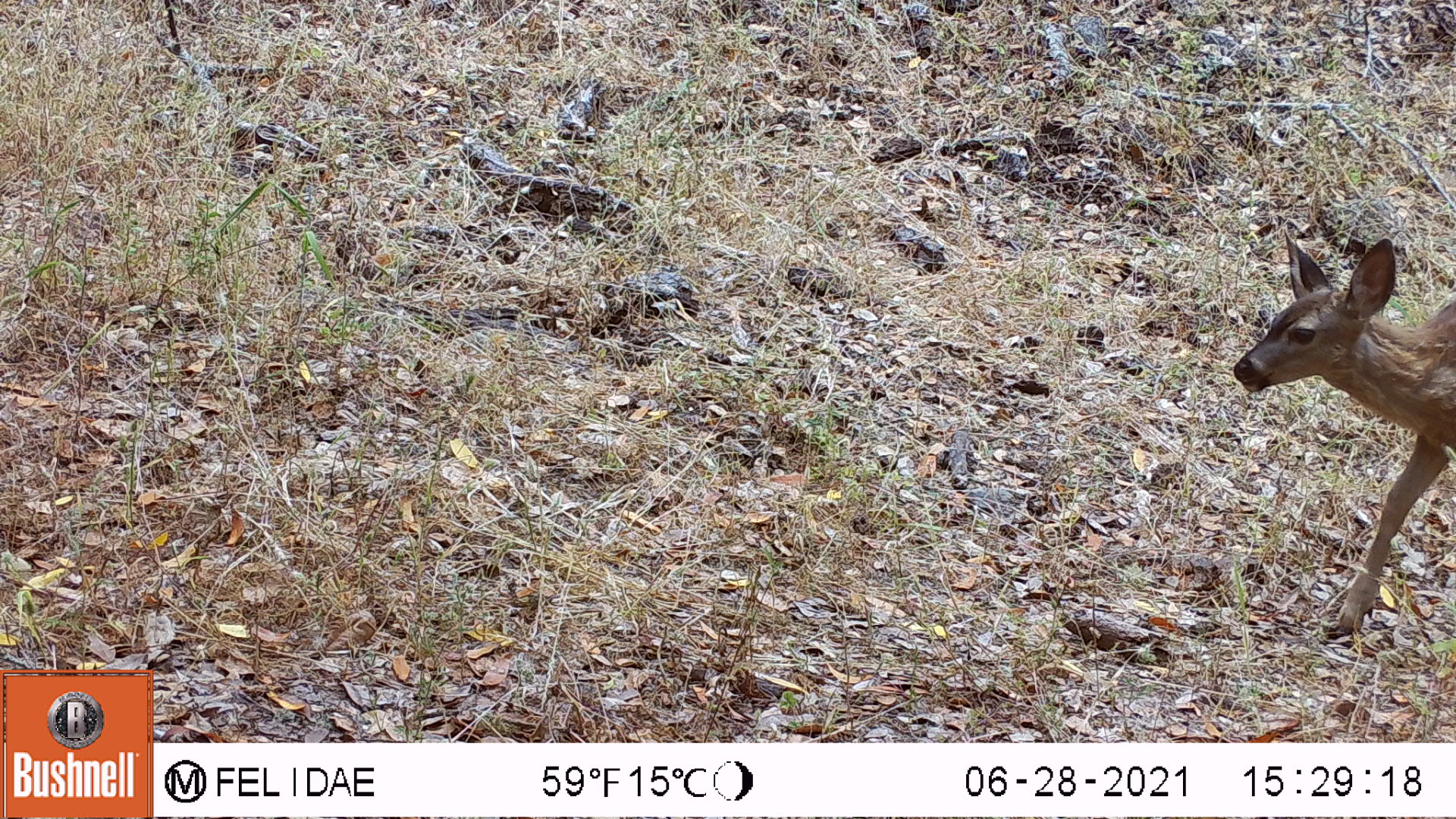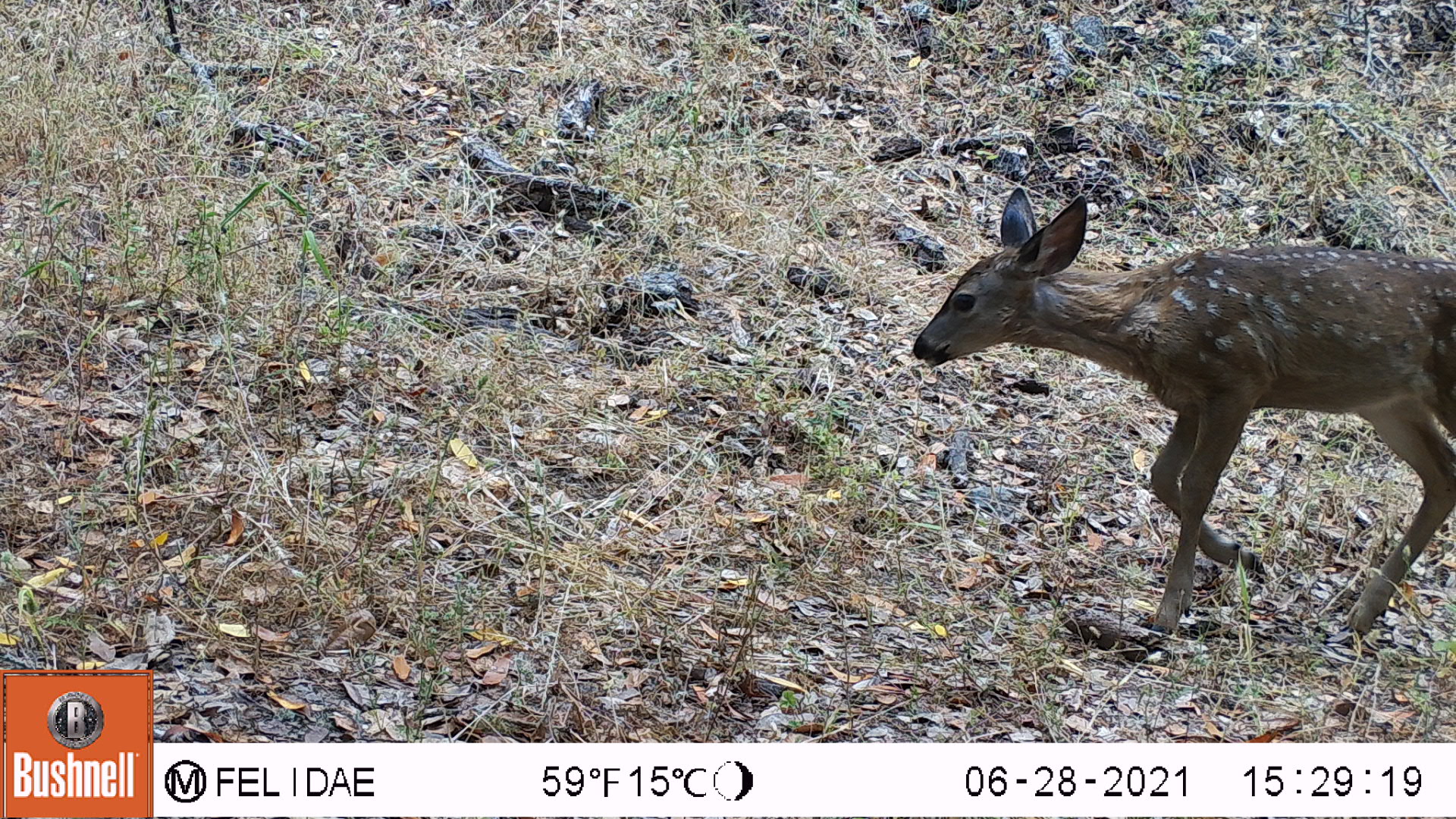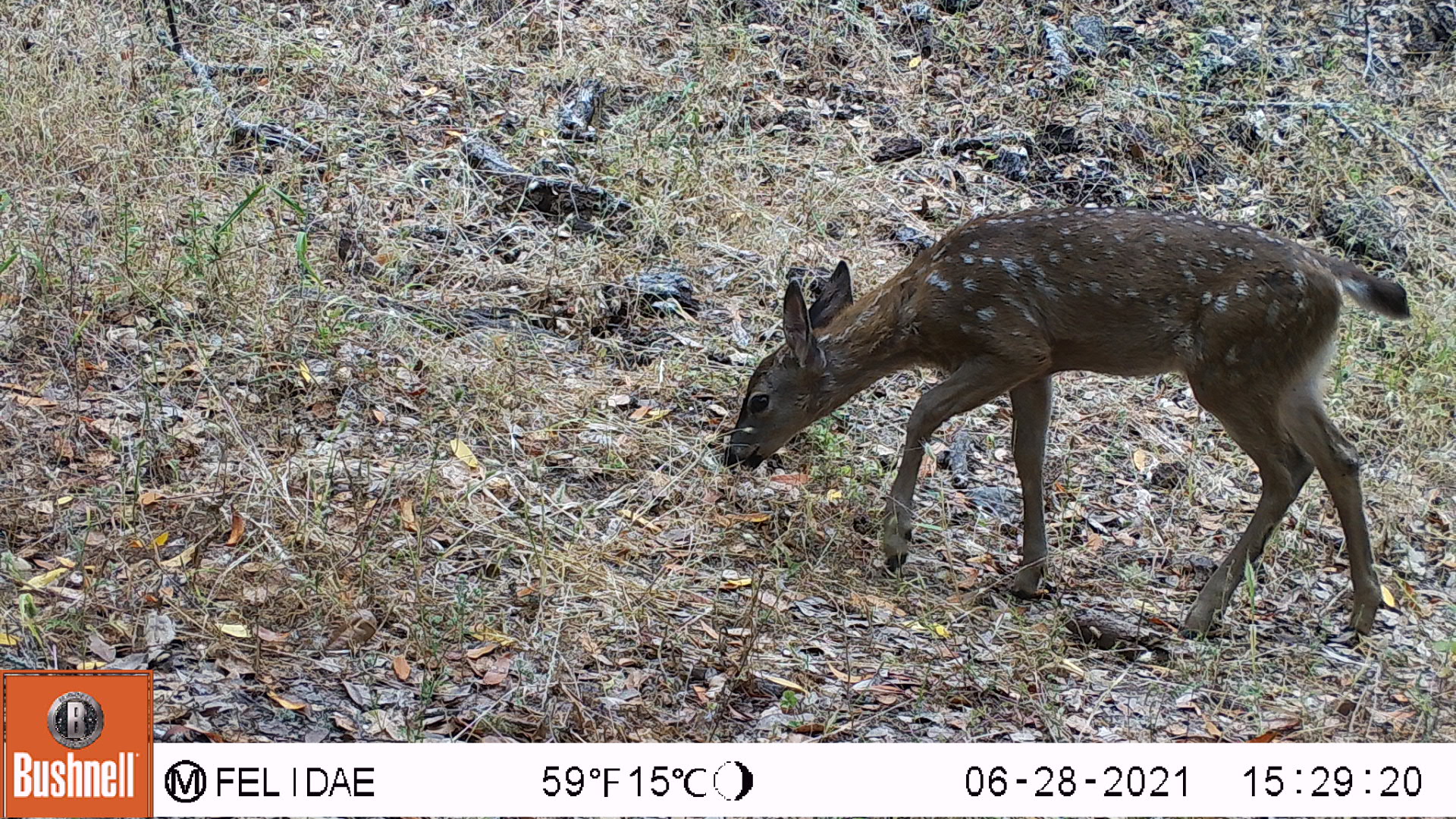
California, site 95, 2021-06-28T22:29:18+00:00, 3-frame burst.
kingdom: Animalia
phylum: Chordata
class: Mammalia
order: Artiodactyla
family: Cervidae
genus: Odocoileus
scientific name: Odocoileus hemionus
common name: mule deer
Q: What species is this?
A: Mule deer (Odocoileus hemionus).